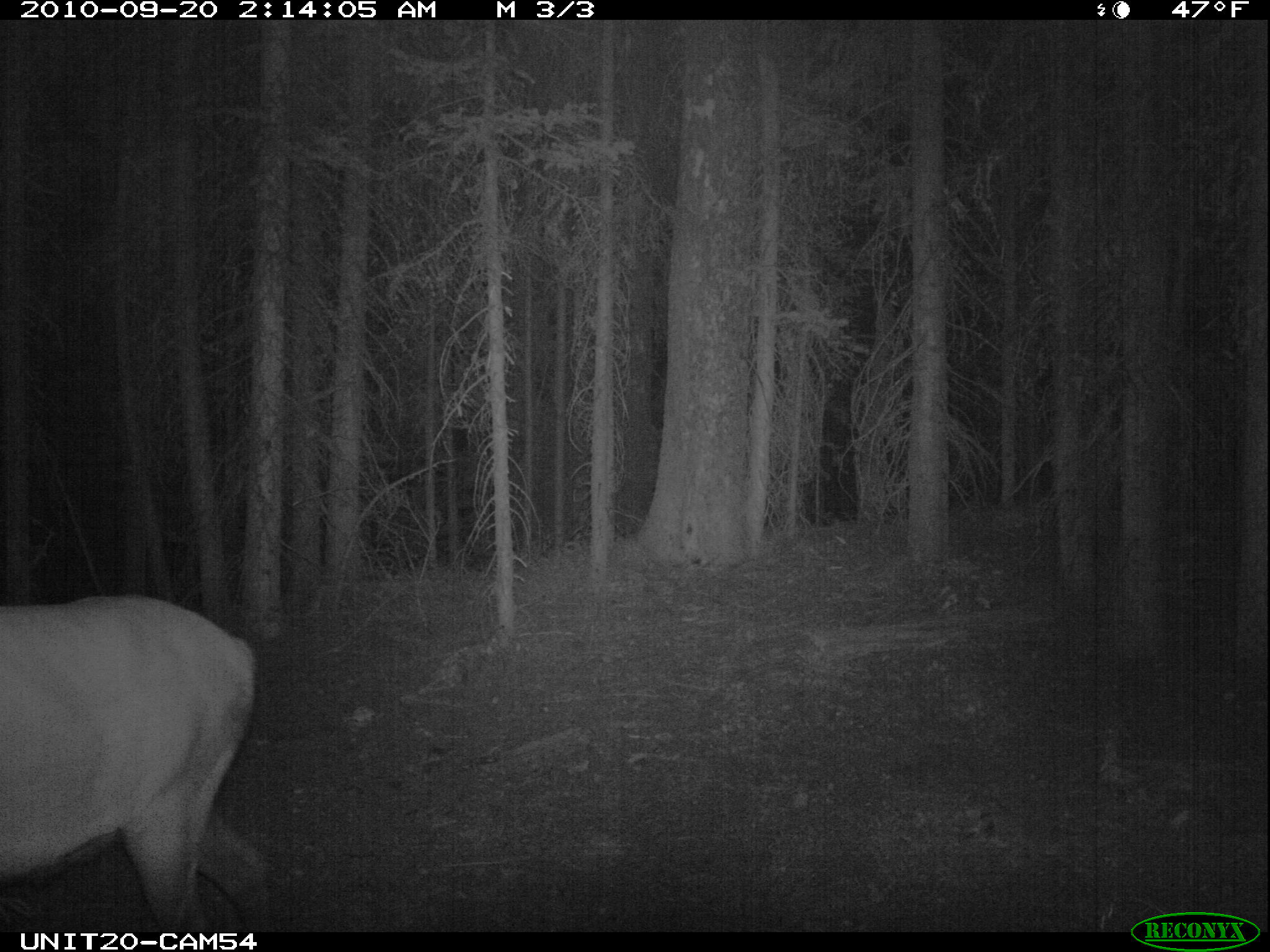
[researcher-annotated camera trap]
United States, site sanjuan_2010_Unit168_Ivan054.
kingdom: Animalia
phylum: Chordata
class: Mammalia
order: Artiodactyla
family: Cervidae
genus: Cervus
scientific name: Cervus elaphus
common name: red deer